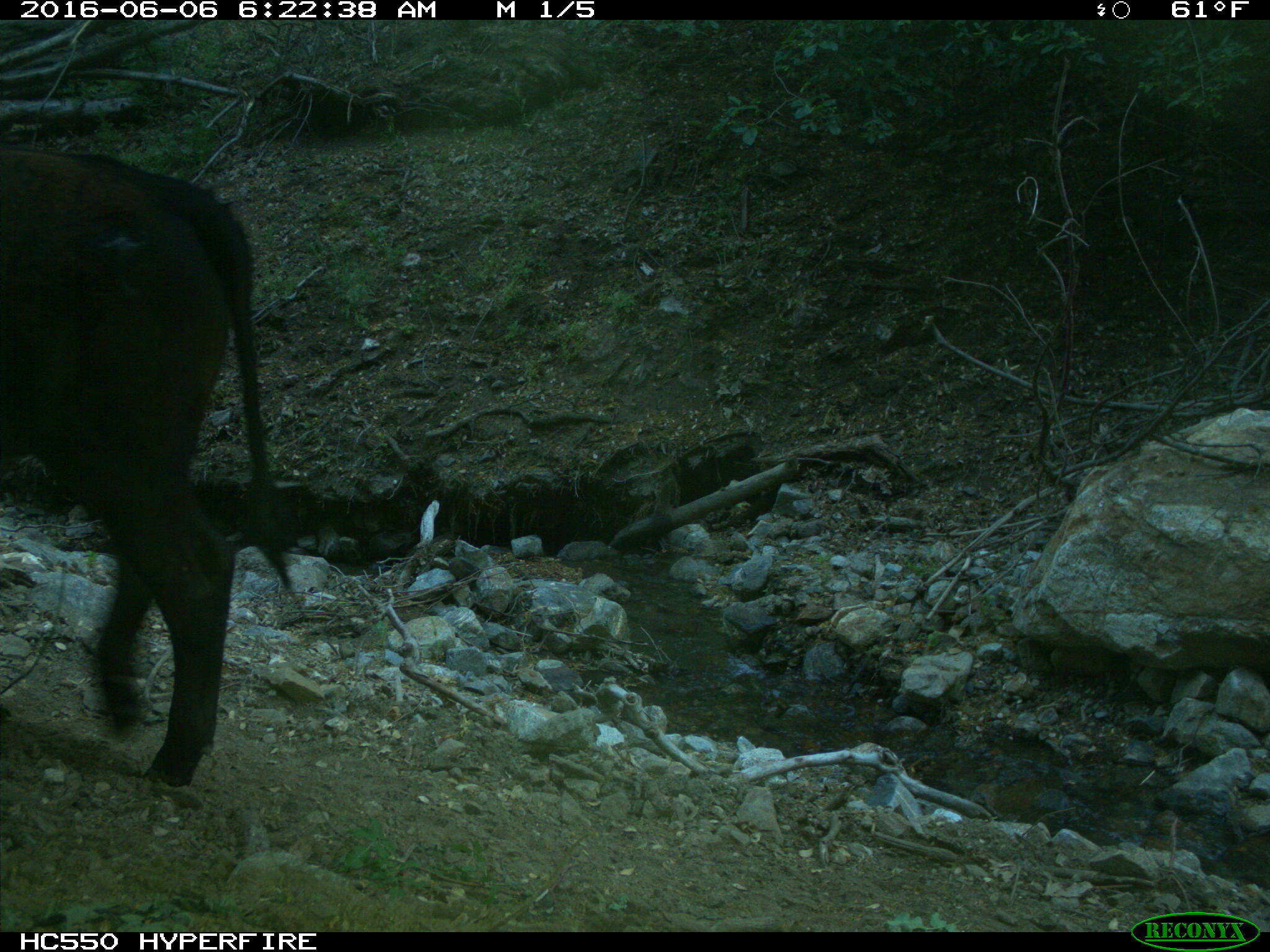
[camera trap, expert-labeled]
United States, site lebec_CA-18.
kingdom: Animalia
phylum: Chordata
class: Mammalia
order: Artiodactyla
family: Bovidae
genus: Bos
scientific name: Bos taurus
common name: domestic cow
Bos taurus (domestic cow).